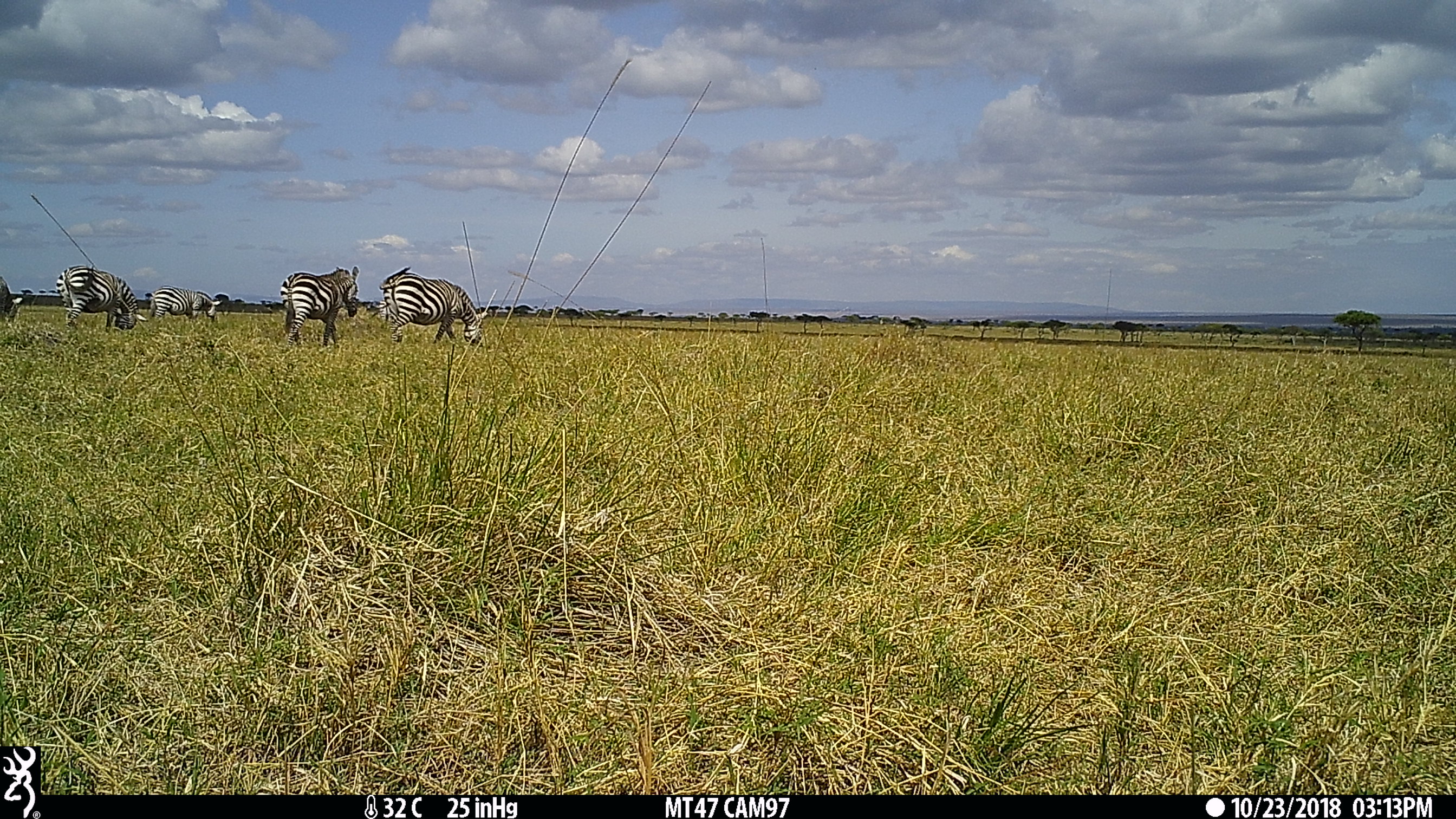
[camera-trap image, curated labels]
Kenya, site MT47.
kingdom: Animalia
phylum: Chordata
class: Mammalia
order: Perissodactyla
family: Equidae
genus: Equus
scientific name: Equus quagga burchellii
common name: burchell's zebra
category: zebra